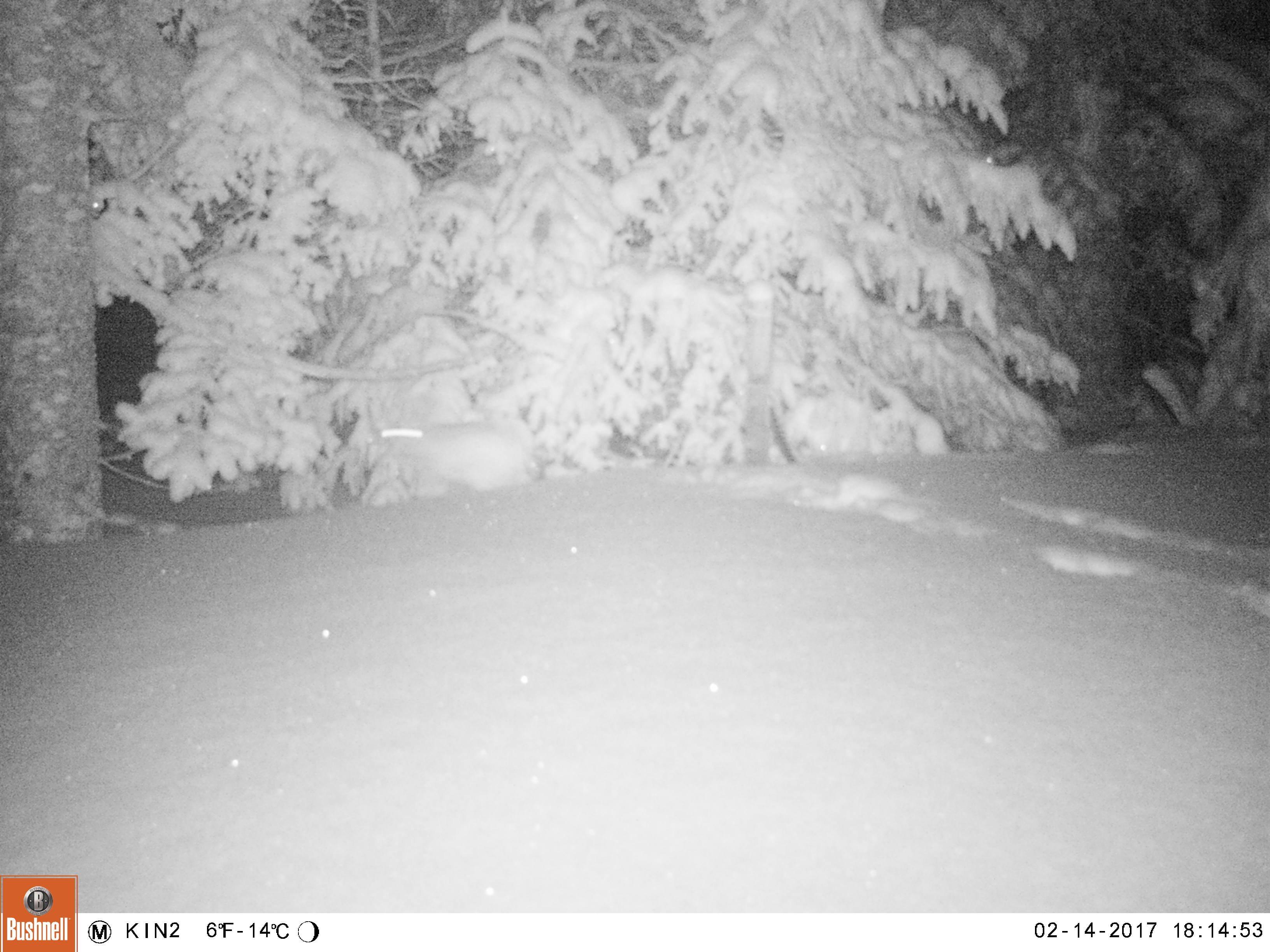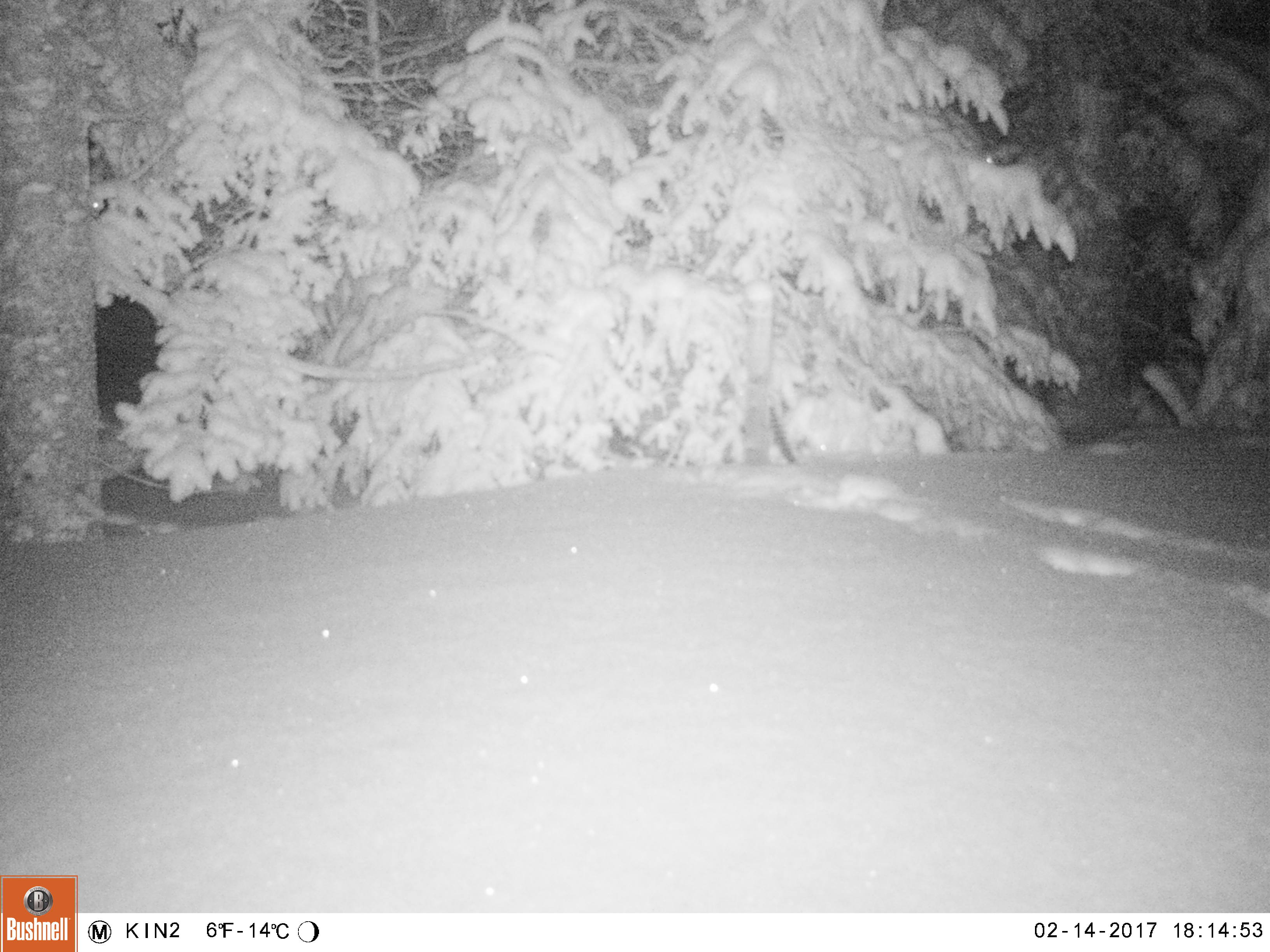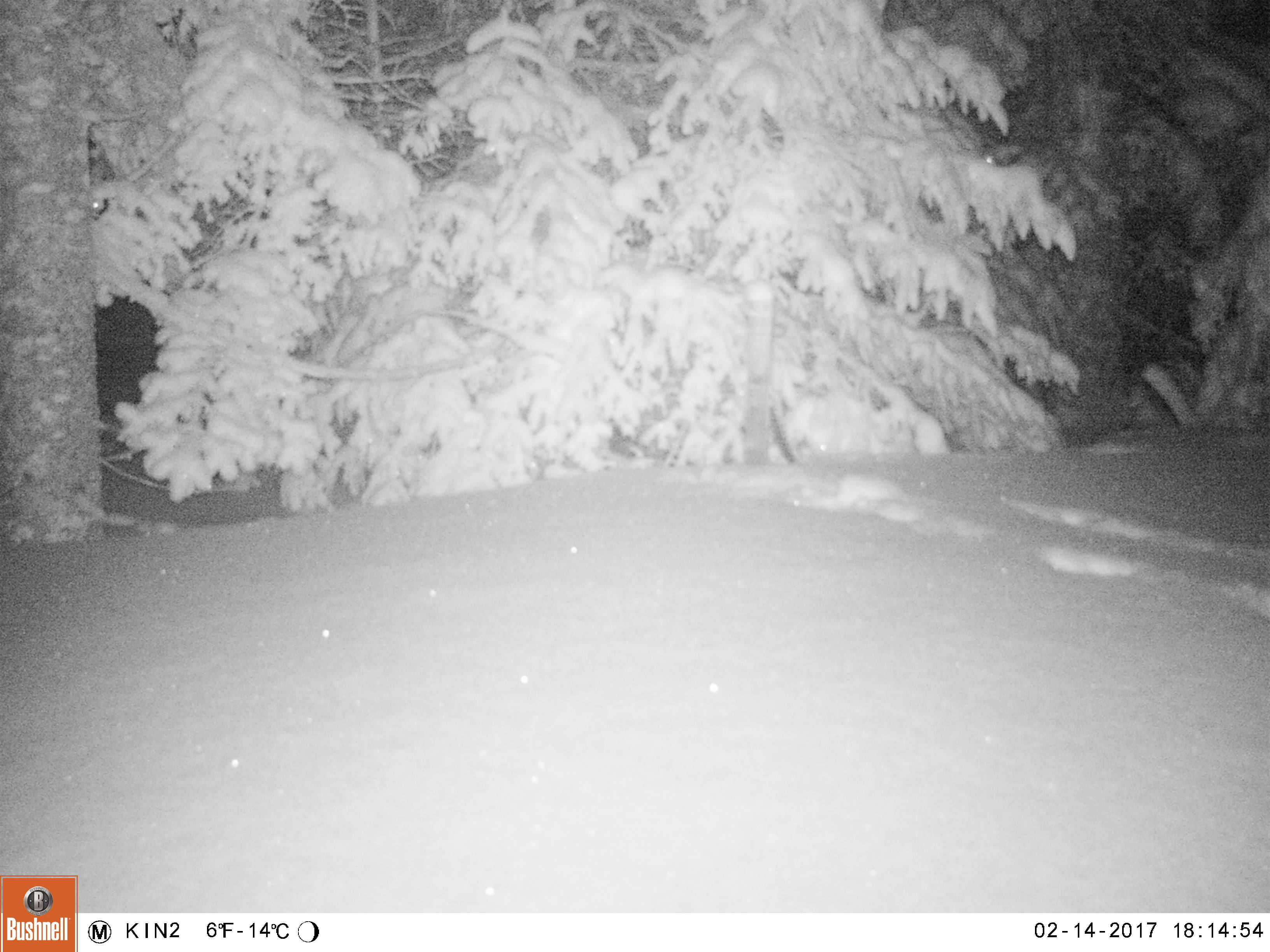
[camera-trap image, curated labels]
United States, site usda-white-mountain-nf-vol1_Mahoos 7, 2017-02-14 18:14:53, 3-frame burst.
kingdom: Animalia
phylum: Chordata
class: Mammalia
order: Lagomorpha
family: Leporidae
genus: Lepus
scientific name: Lepus americanus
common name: snowshoe hare